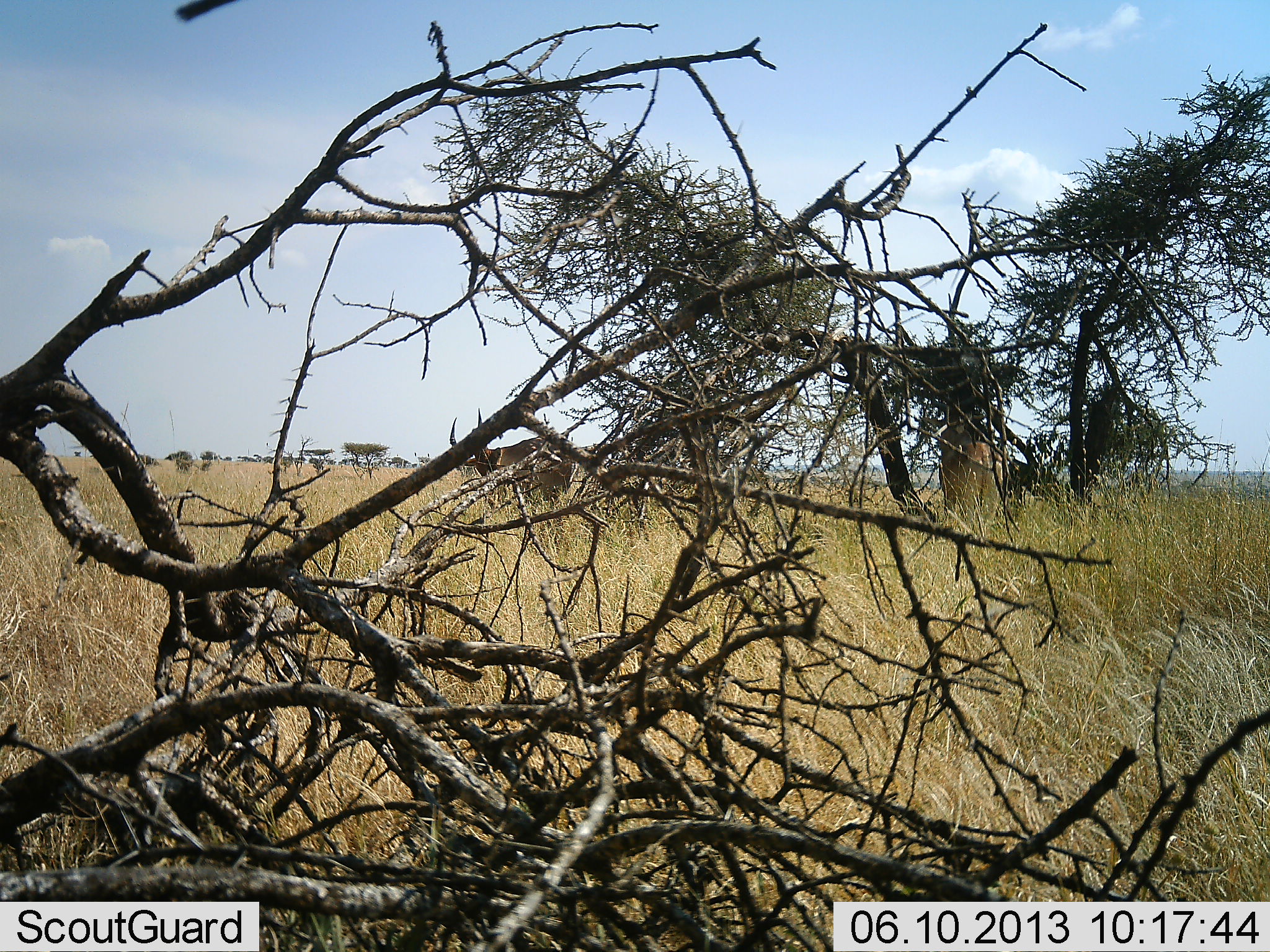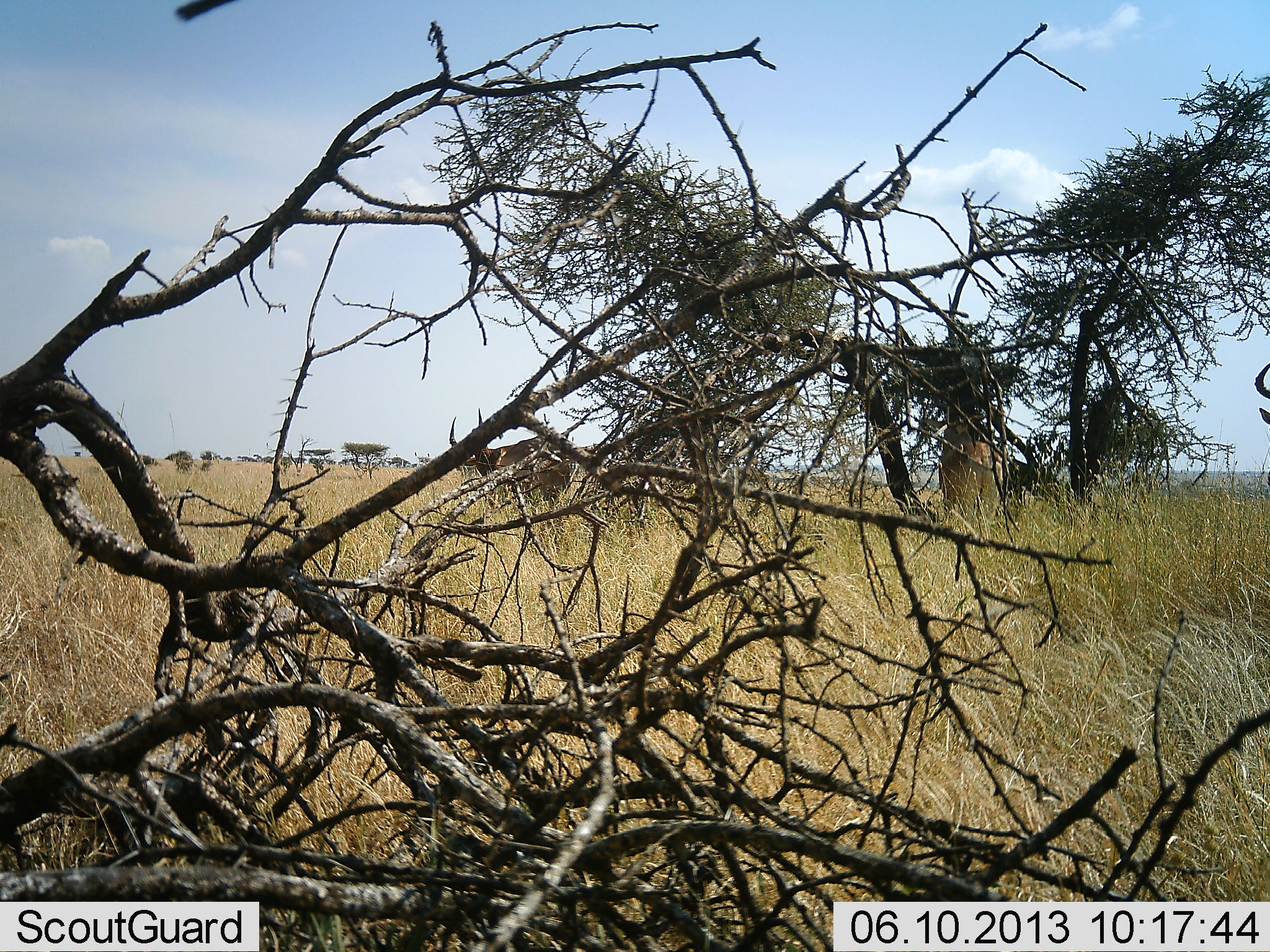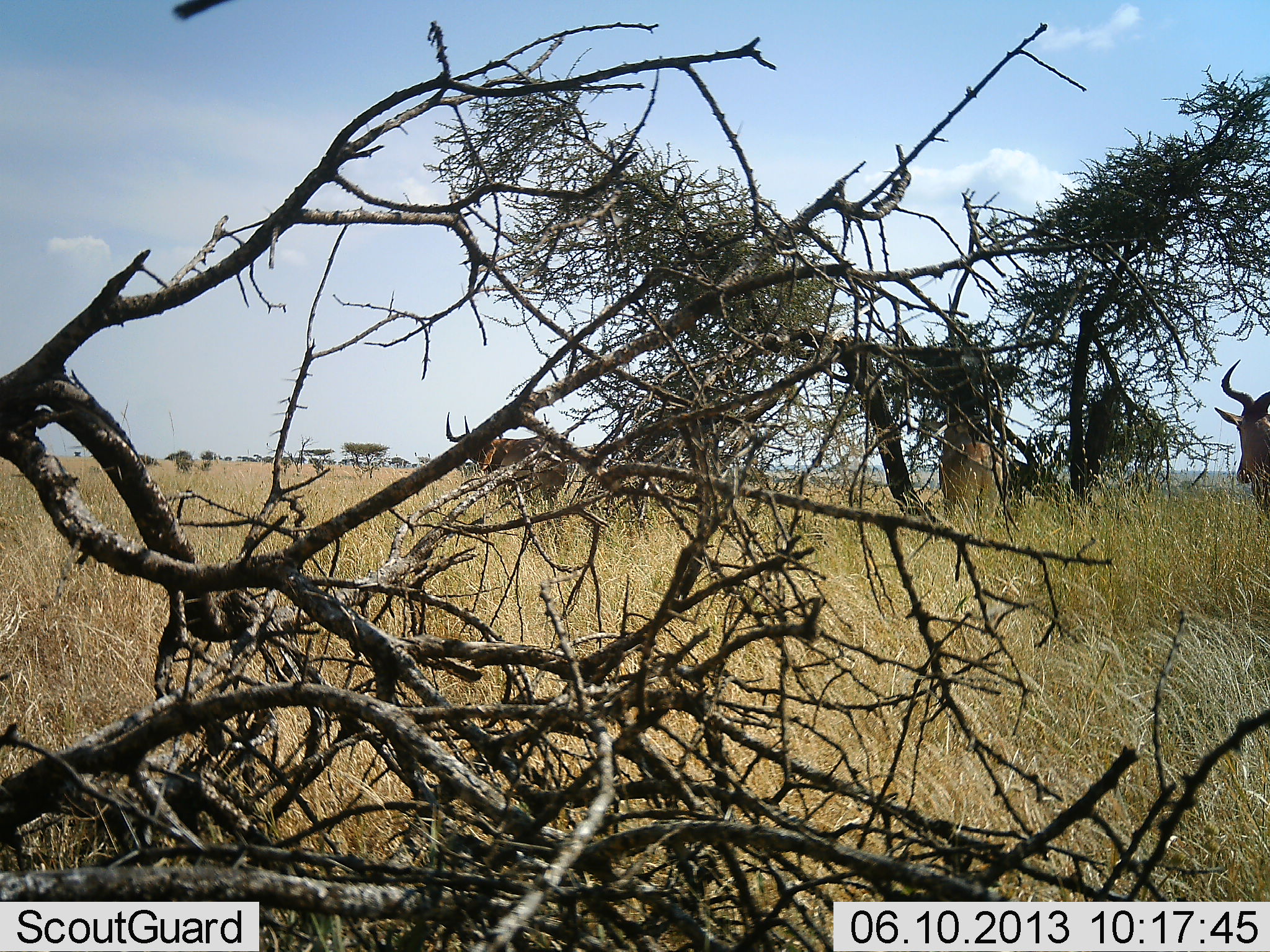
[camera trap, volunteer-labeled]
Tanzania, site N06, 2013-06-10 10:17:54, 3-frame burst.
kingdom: Animalia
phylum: Chordata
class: Mammalia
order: Artiodactyla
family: Bovidae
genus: Alcelaphus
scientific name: Alcelaphus buselaphus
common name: hartebeest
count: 2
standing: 55%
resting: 0%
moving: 55%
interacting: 0%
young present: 0%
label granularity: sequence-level